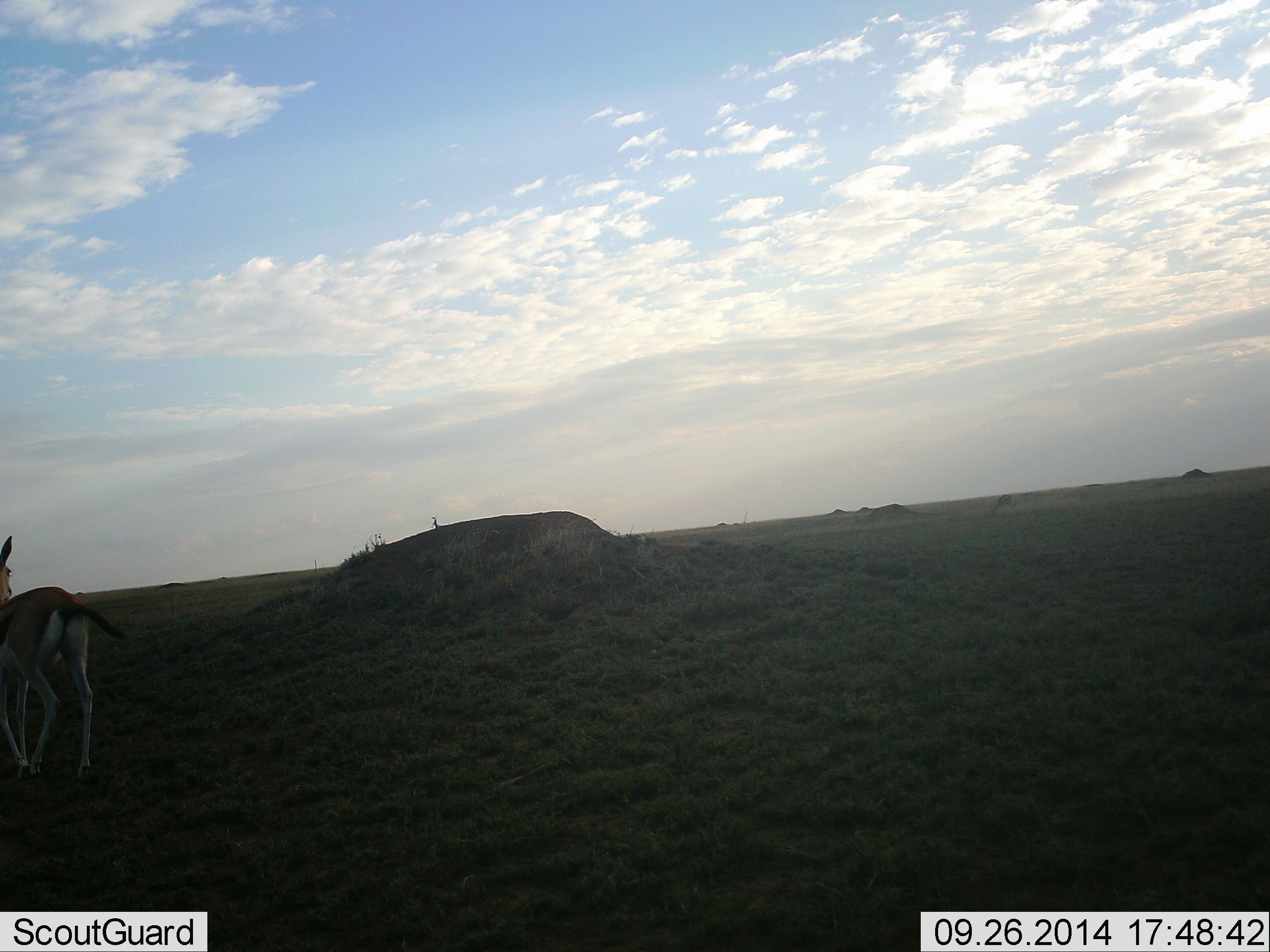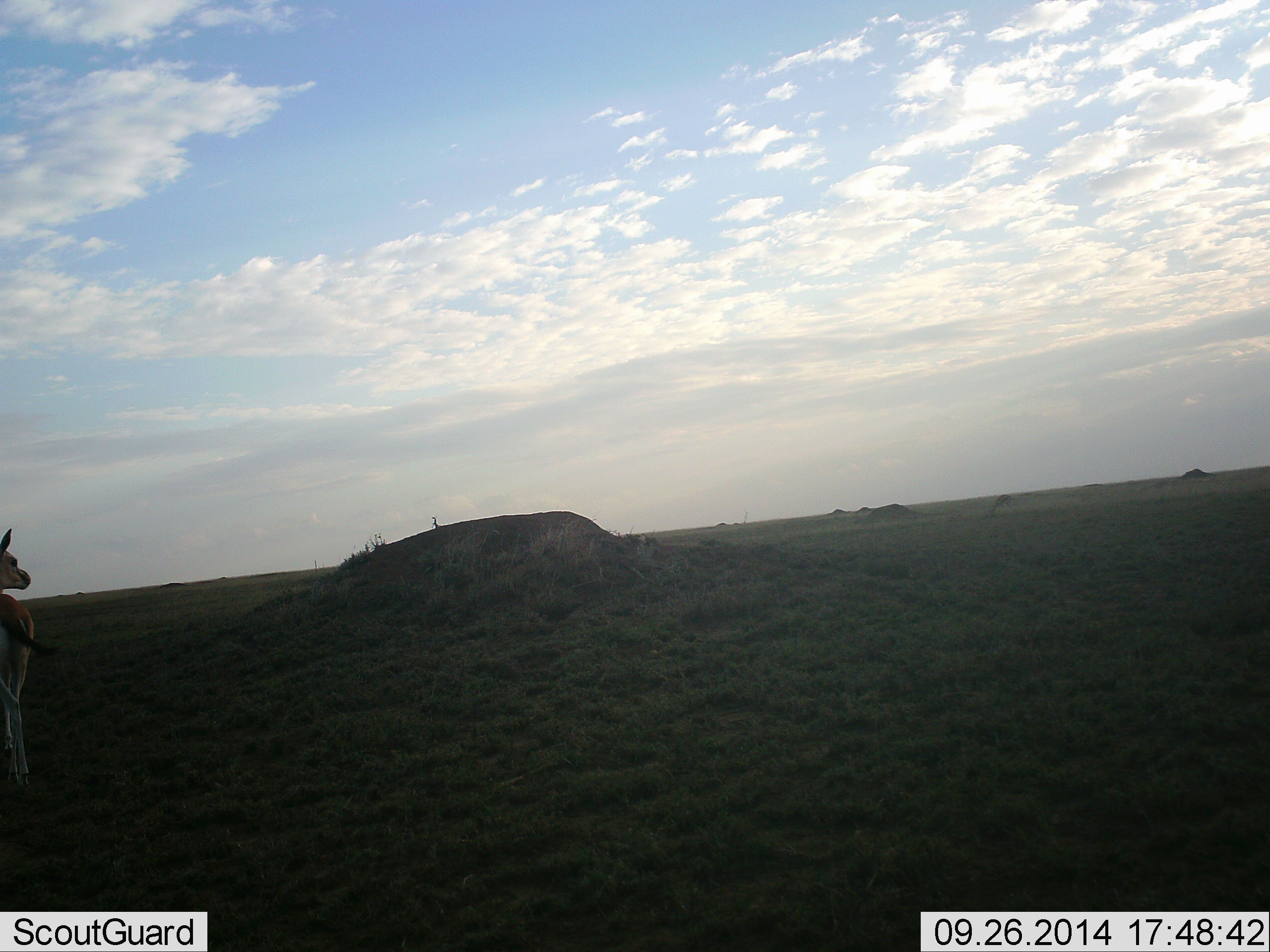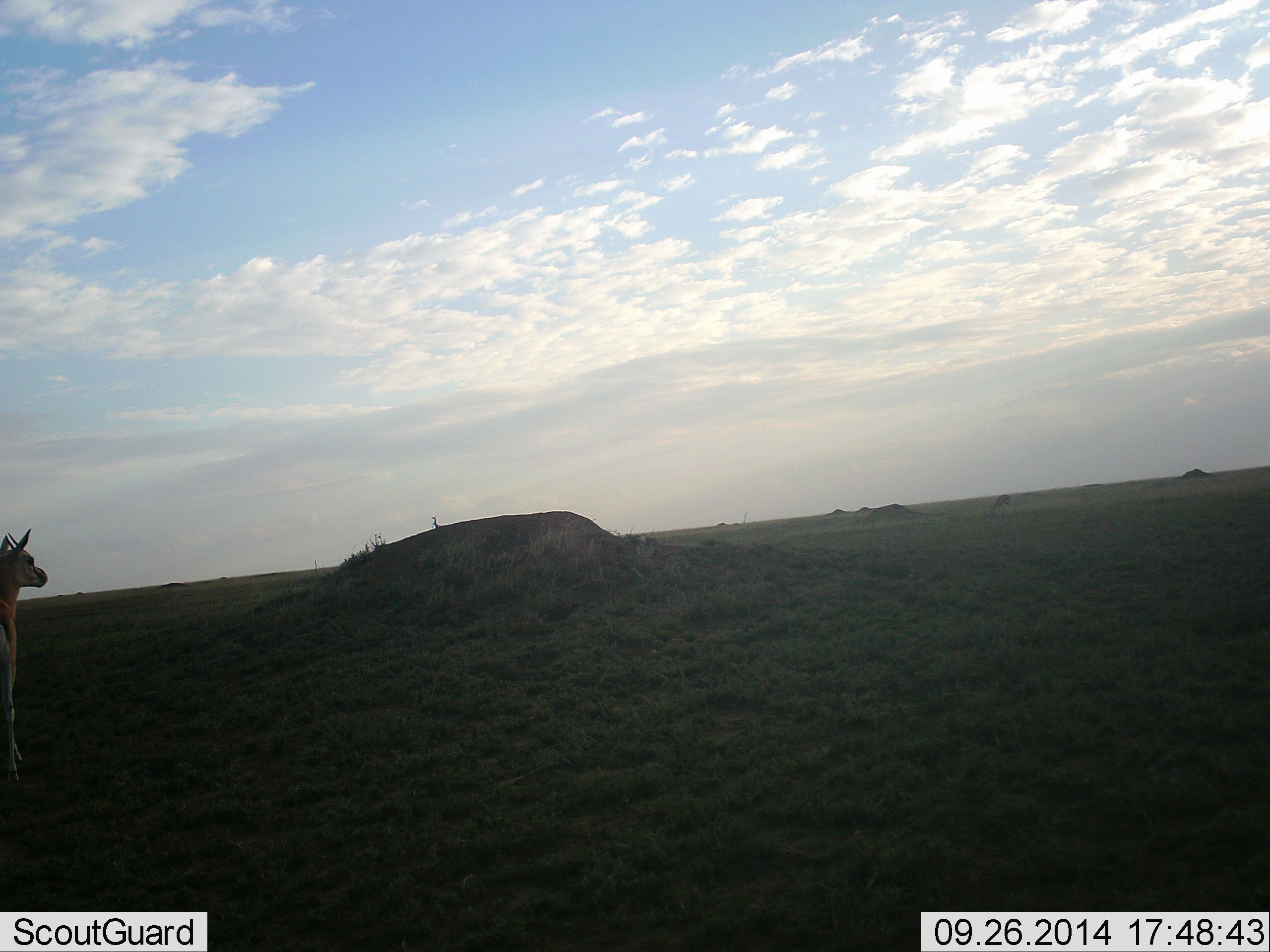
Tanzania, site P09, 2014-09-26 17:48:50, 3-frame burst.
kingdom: Animalia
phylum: Chordata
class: Mammalia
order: Artiodactyla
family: Bovidae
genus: Eudorcas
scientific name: Eudorcas thomsonii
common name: thomson's gazelle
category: gazellethomsons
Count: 1.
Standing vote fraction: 40%.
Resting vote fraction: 0%.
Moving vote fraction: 60%.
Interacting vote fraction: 0%.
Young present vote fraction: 0%.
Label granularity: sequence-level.